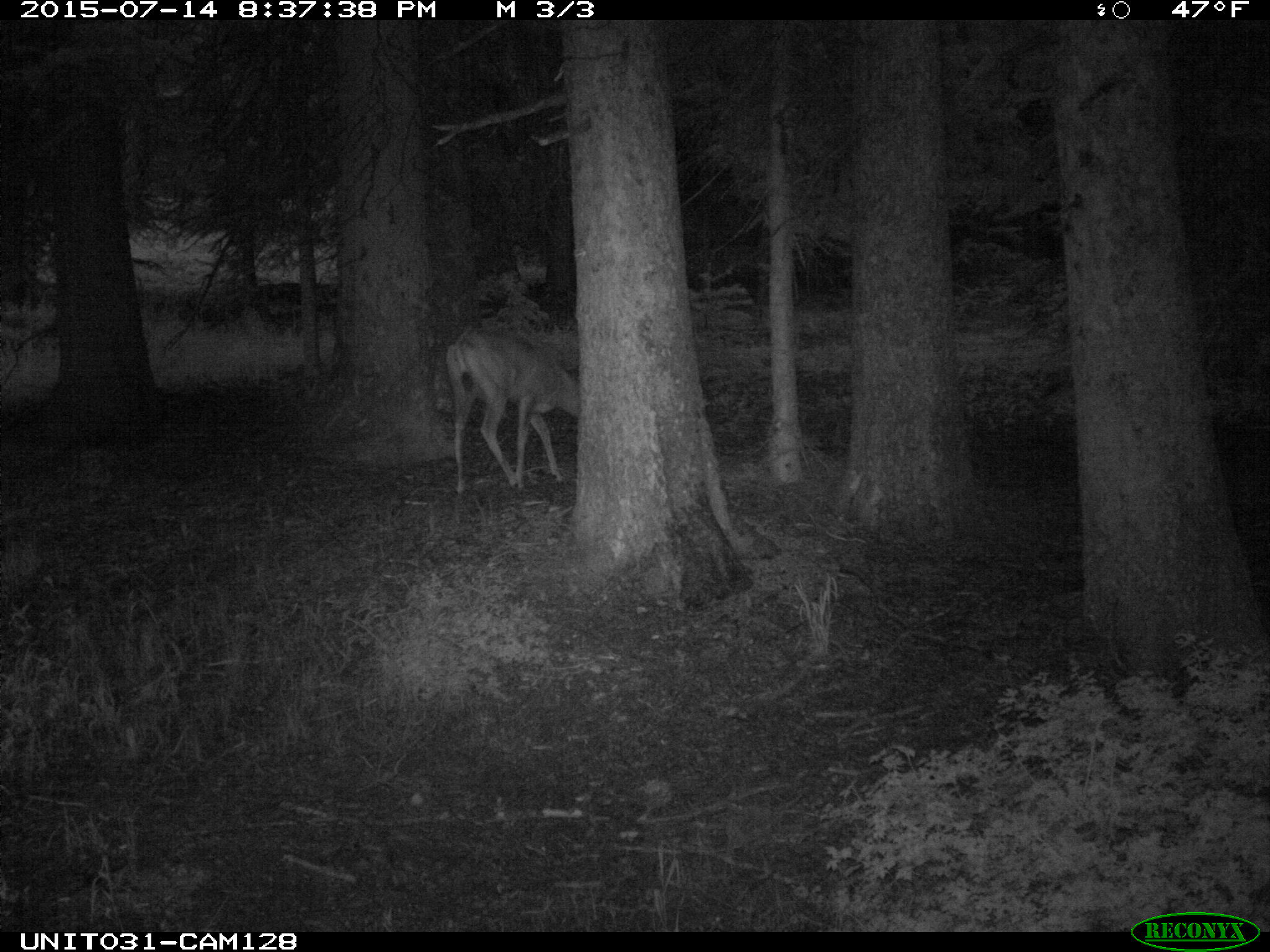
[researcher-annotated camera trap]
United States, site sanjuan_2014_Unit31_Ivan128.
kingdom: Animalia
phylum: Chordata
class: Mammalia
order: Artiodactyla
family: Cervidae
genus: Odocoileus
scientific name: Odocoileus hemionus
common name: mule deer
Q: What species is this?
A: Odocoileus hemionus (mule deer).